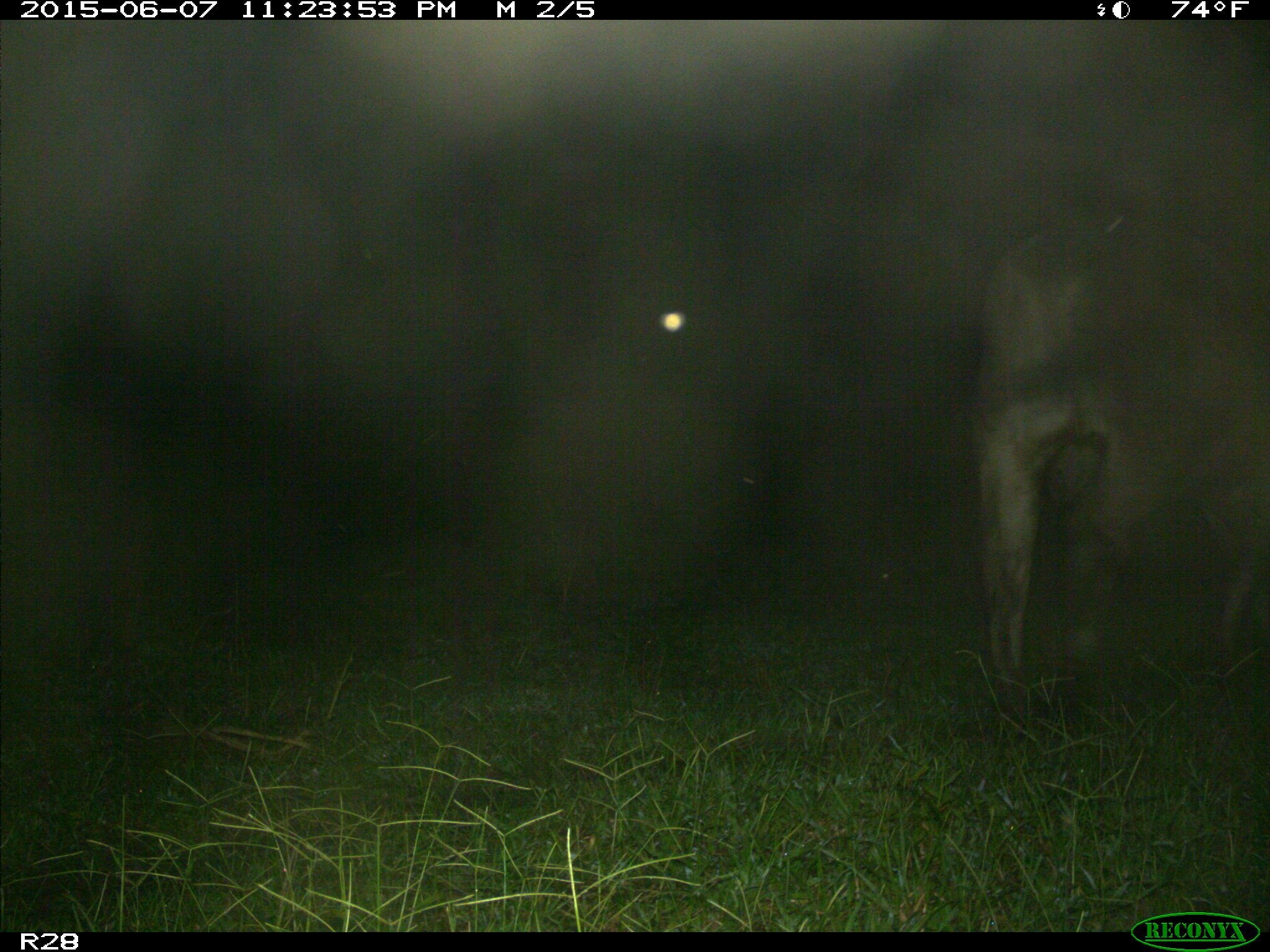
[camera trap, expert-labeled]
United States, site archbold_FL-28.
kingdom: Animalia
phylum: Chordata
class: Mammalia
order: Artiodactyla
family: Bovidae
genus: Bos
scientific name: Bos taurus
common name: domestic cow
Bos taurus (domestic cow).